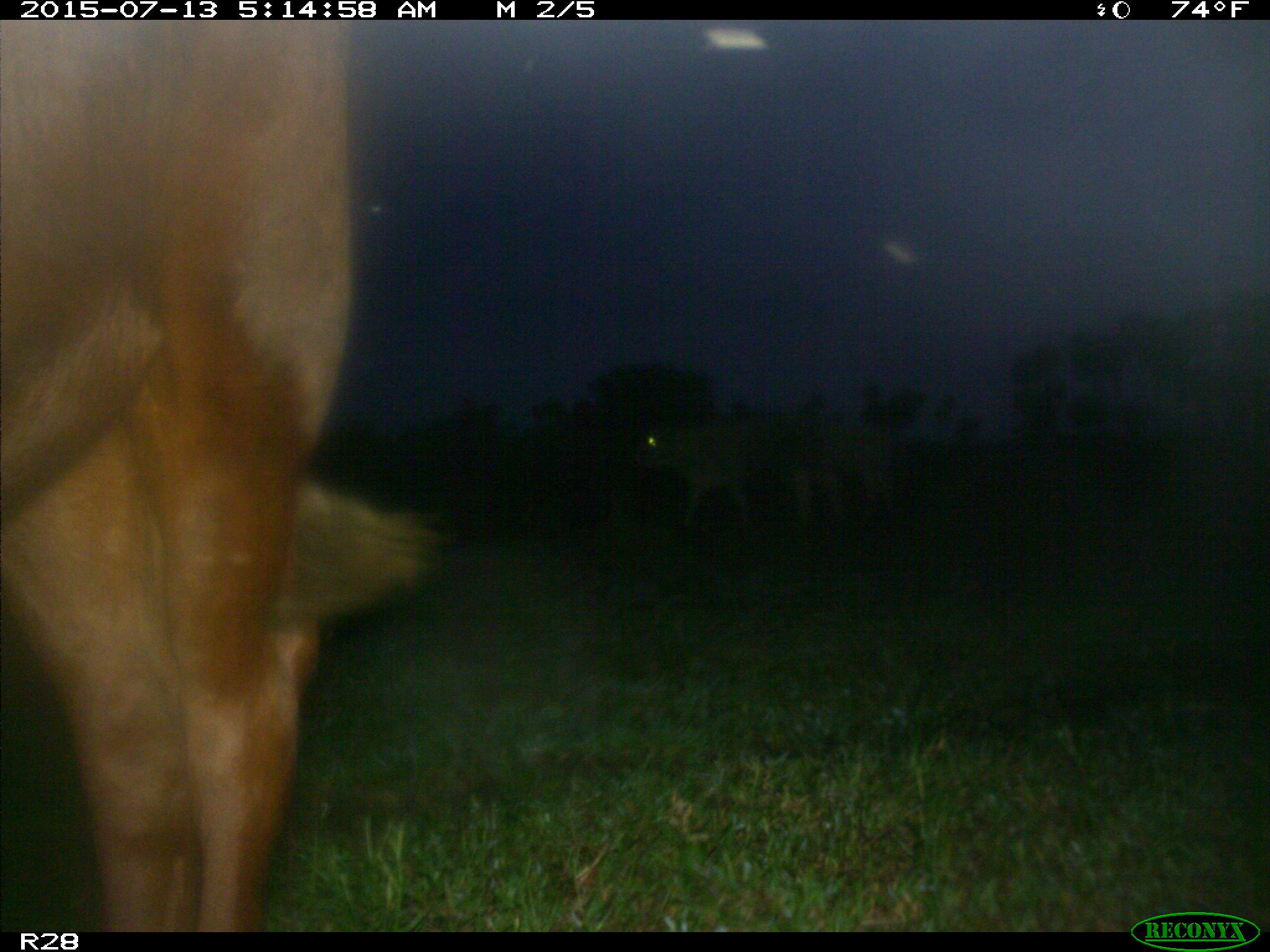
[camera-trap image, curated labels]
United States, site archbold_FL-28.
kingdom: Animalia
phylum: Chordata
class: Mammalia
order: Artiodactyla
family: Bovidae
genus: Bos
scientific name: Bos taurus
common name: domestic cow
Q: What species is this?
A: Bos taurus (domestic cow).